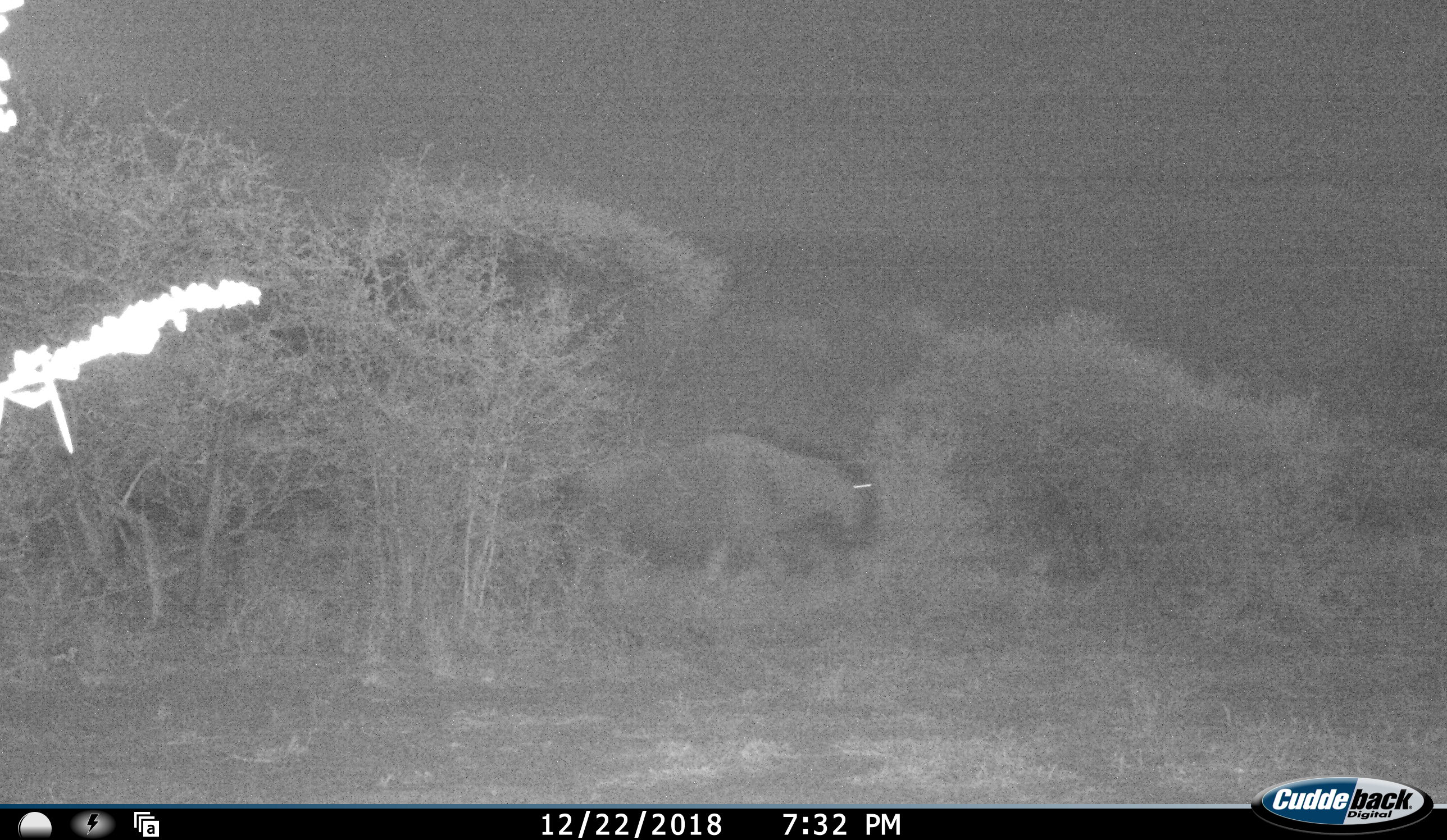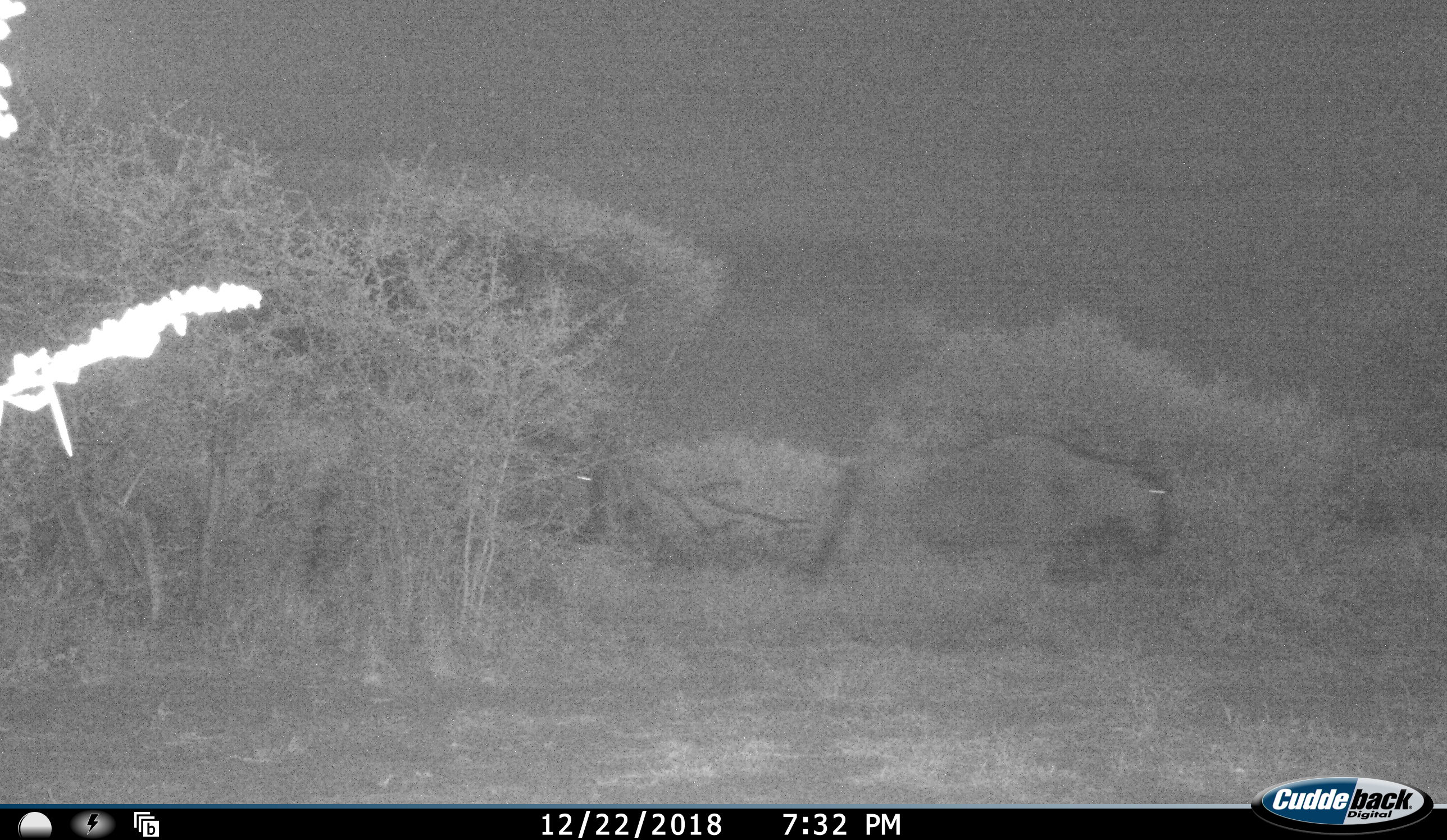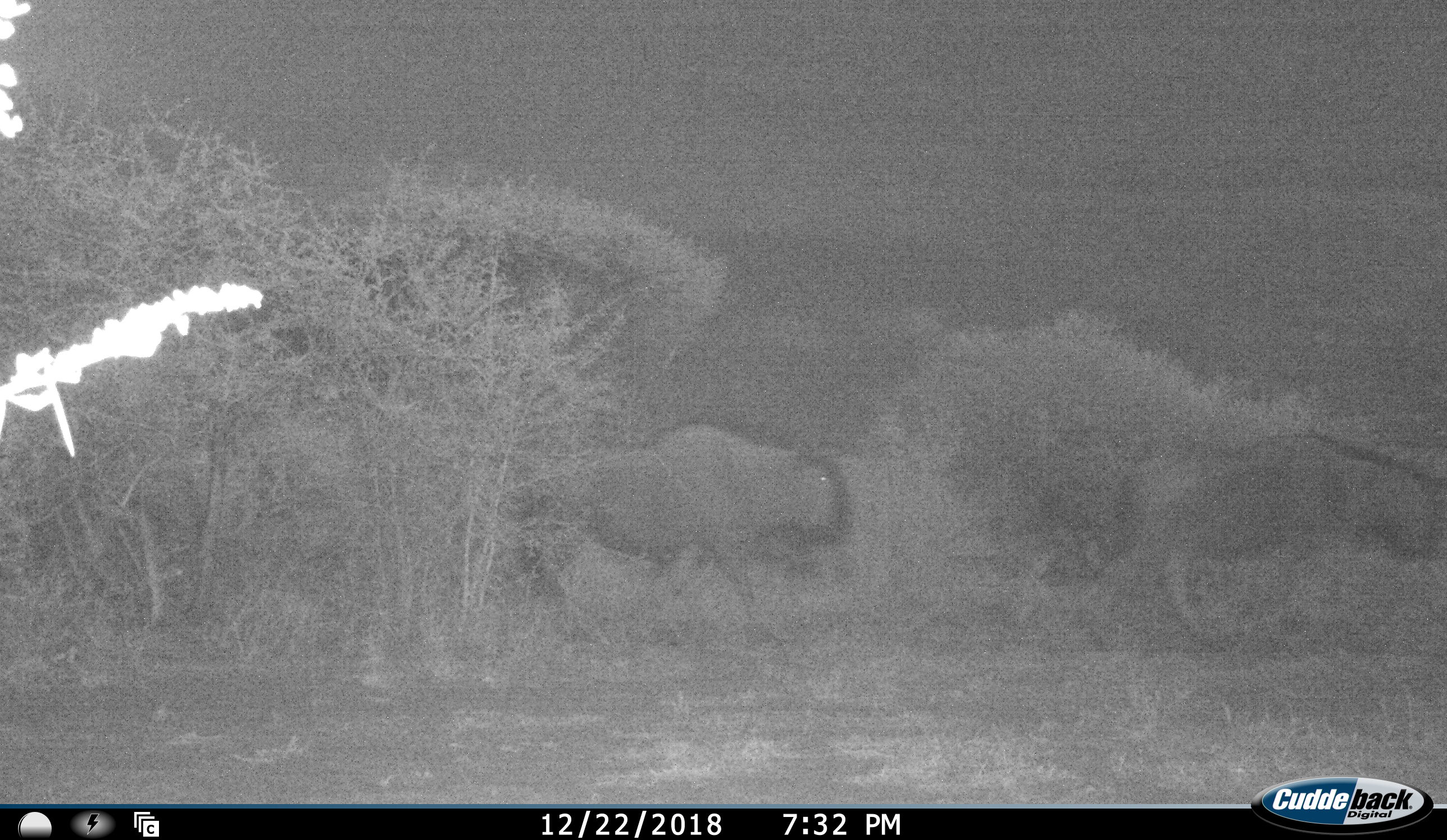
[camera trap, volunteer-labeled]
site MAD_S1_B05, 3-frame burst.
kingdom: Animalia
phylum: Chordata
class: Mammalia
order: Artiodactyla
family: Bovidae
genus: Connochaetes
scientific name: Connochaetes taurinus taurinus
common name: blue wildebeest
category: wildebeestblue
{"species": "wildebeestblue (blue wildebeest) (Connochaetes taurinus taurinus)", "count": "2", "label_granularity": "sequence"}